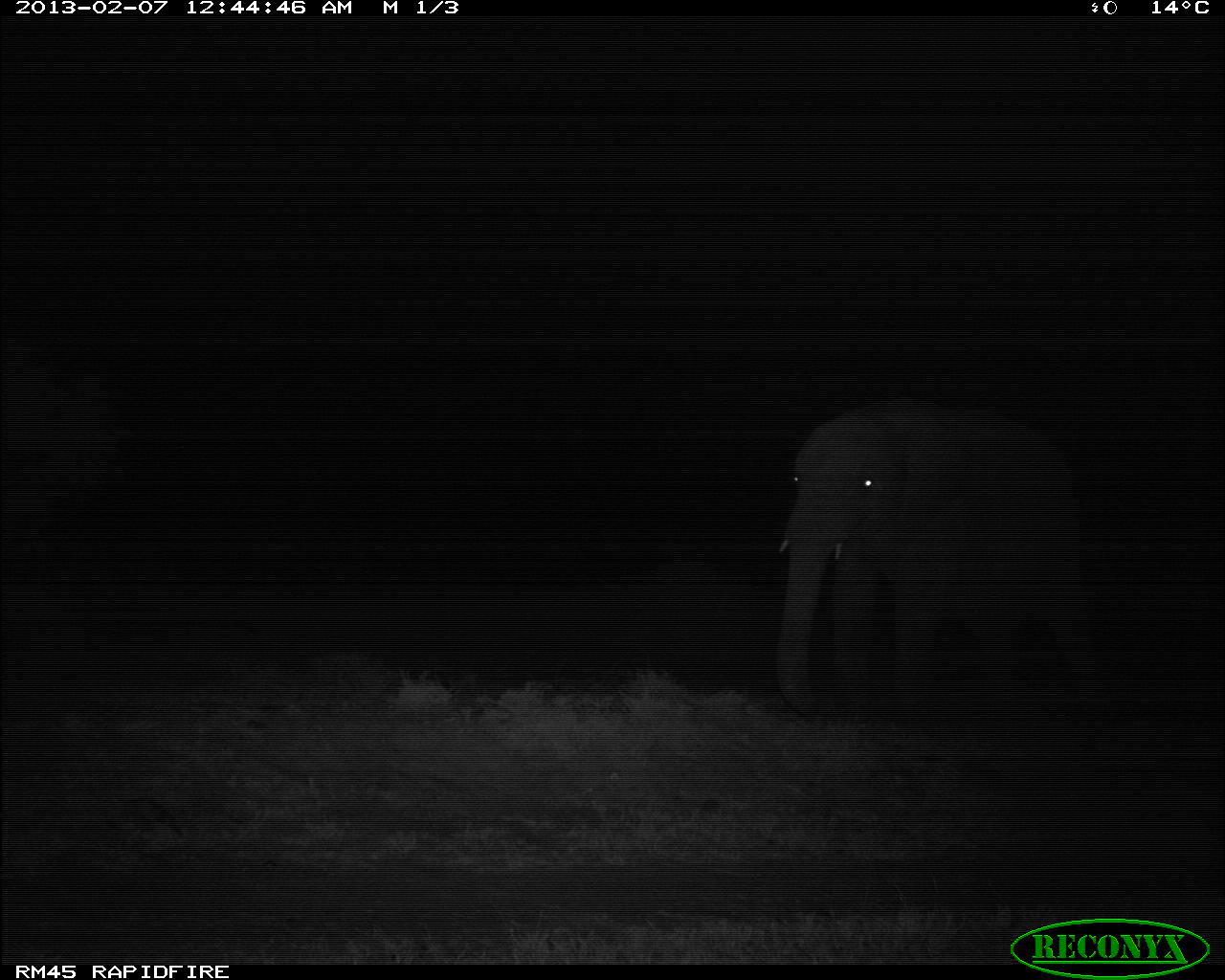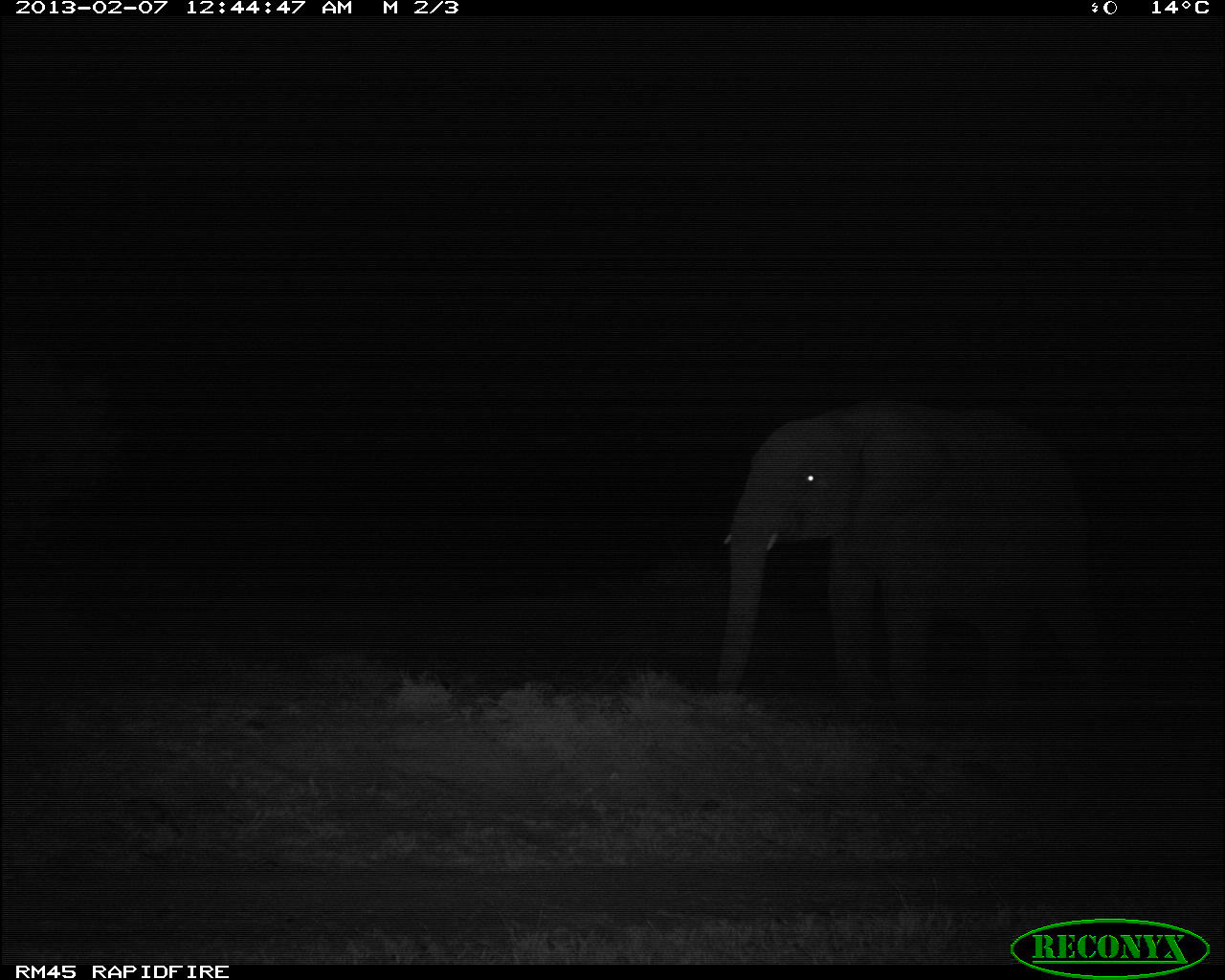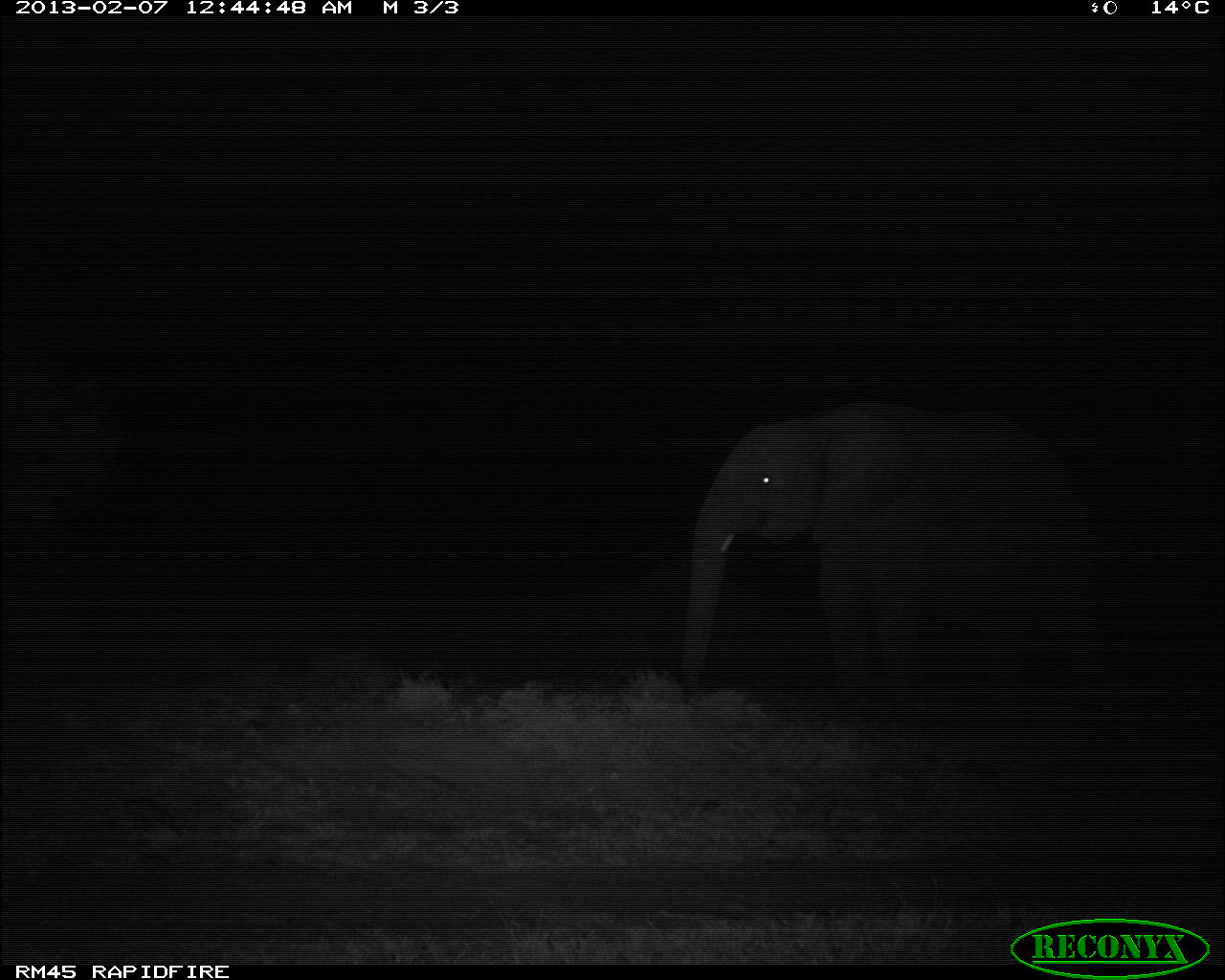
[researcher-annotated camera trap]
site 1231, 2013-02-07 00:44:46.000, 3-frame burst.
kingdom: Animalia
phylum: Chordata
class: Mammalia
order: Proboscidea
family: Elephantidae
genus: Loxodonta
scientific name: Loxodonta africana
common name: african bush elephant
Loxodonta africana (african bush elephant), count 1.